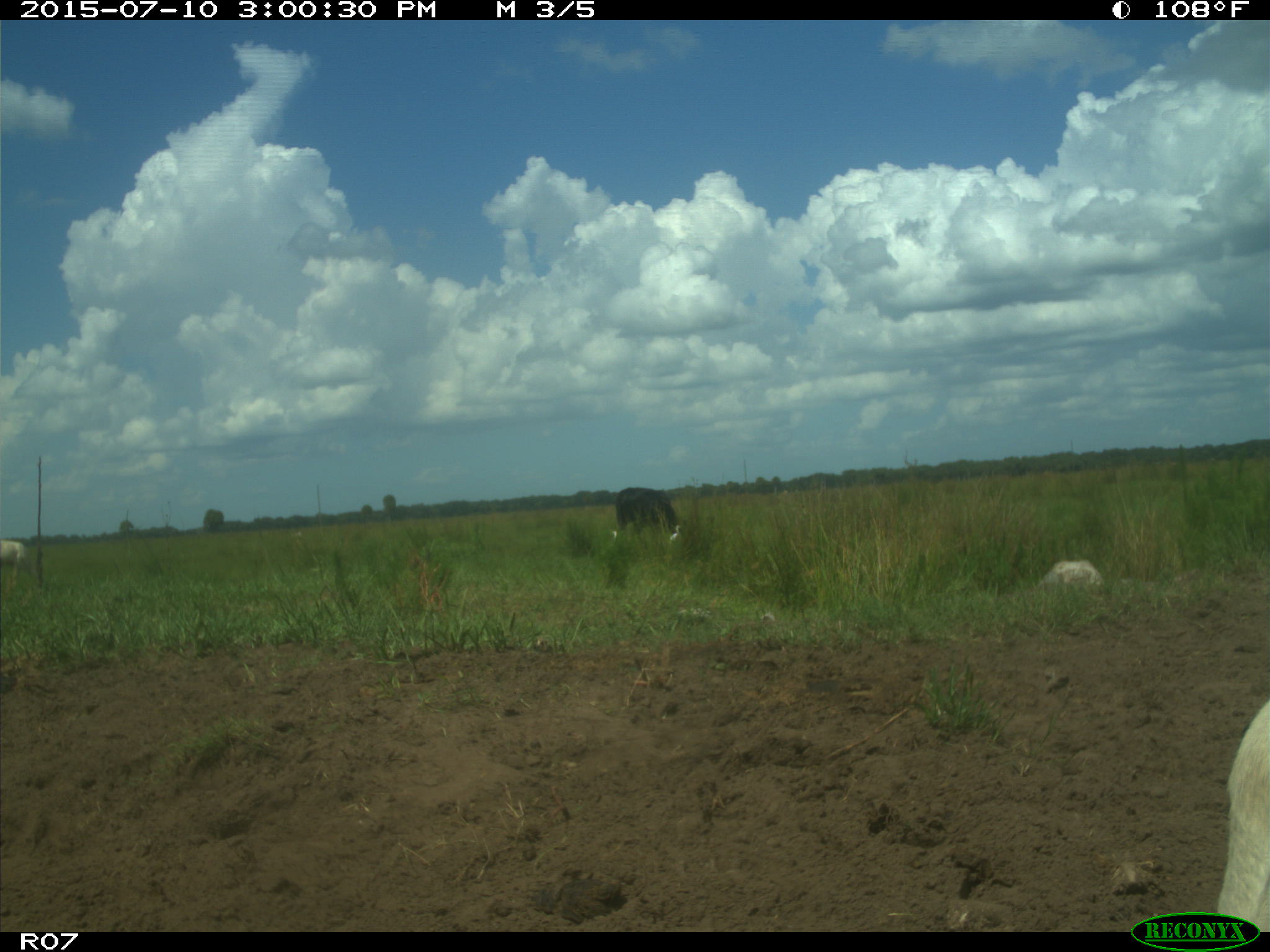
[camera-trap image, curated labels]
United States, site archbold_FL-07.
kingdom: Animalia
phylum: Chordata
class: Mammalia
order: Artiodactyla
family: Bovidae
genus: Bos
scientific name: Bos taurus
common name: domestic cow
Bos taurus (domestic cow).